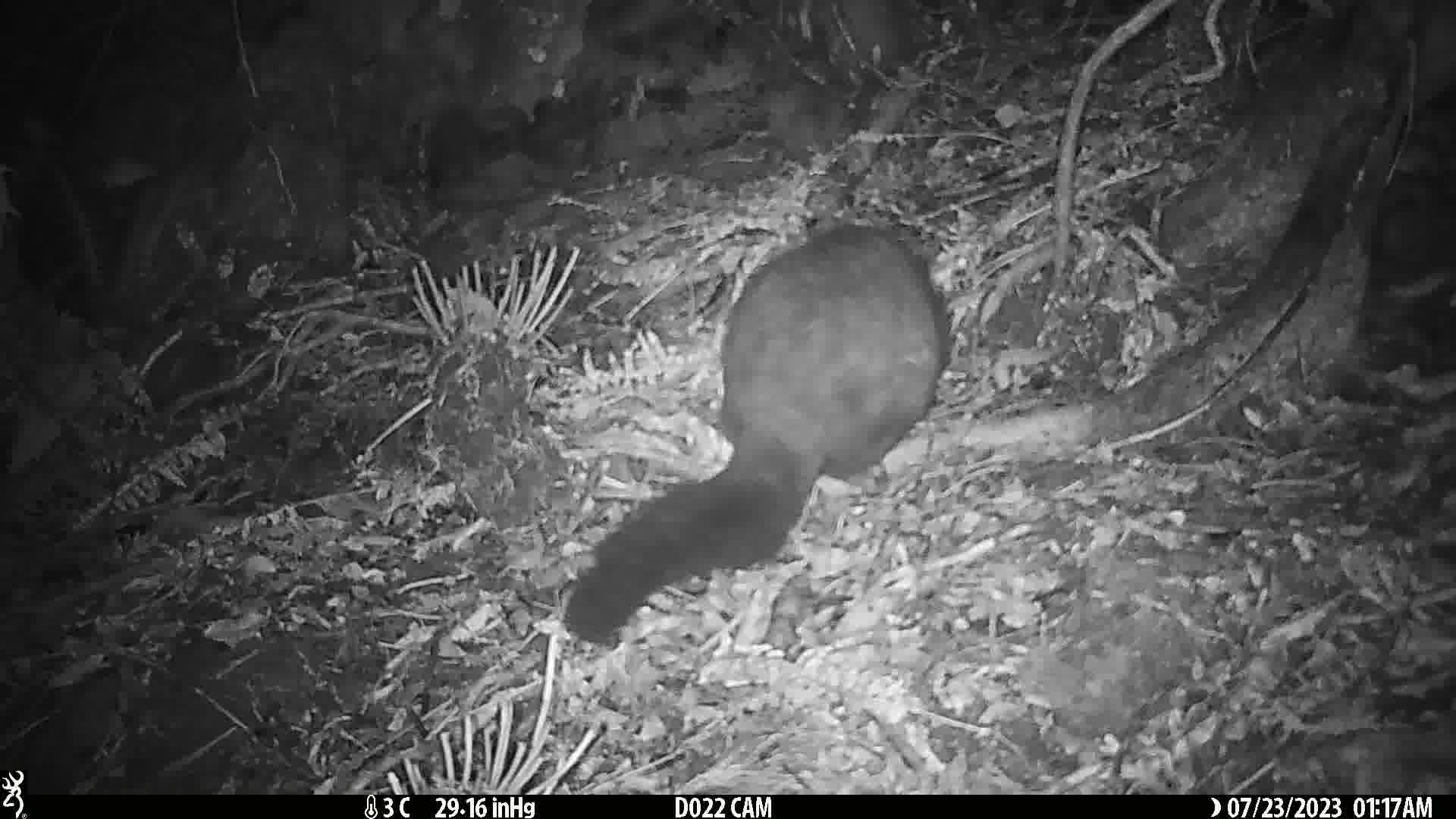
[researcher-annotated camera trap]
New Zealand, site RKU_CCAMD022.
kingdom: Animalia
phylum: Chordata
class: Mammalia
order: Diprotodontia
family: Phalangeridae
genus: Trichosurus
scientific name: Trichosurus vulpecula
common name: common brushtail possum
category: possum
Possum (common brushtail possum) (Trichosurus vulpecula).